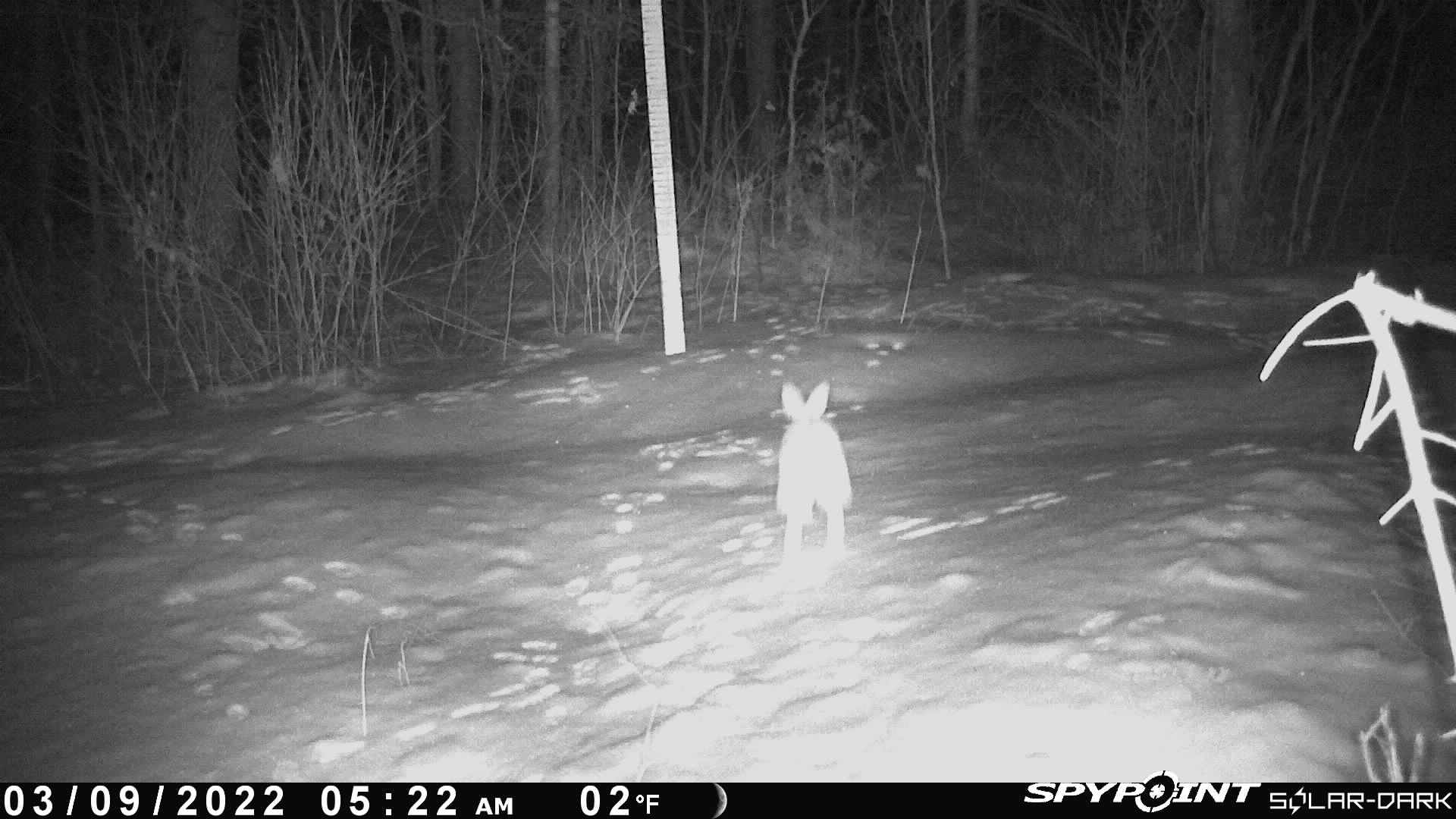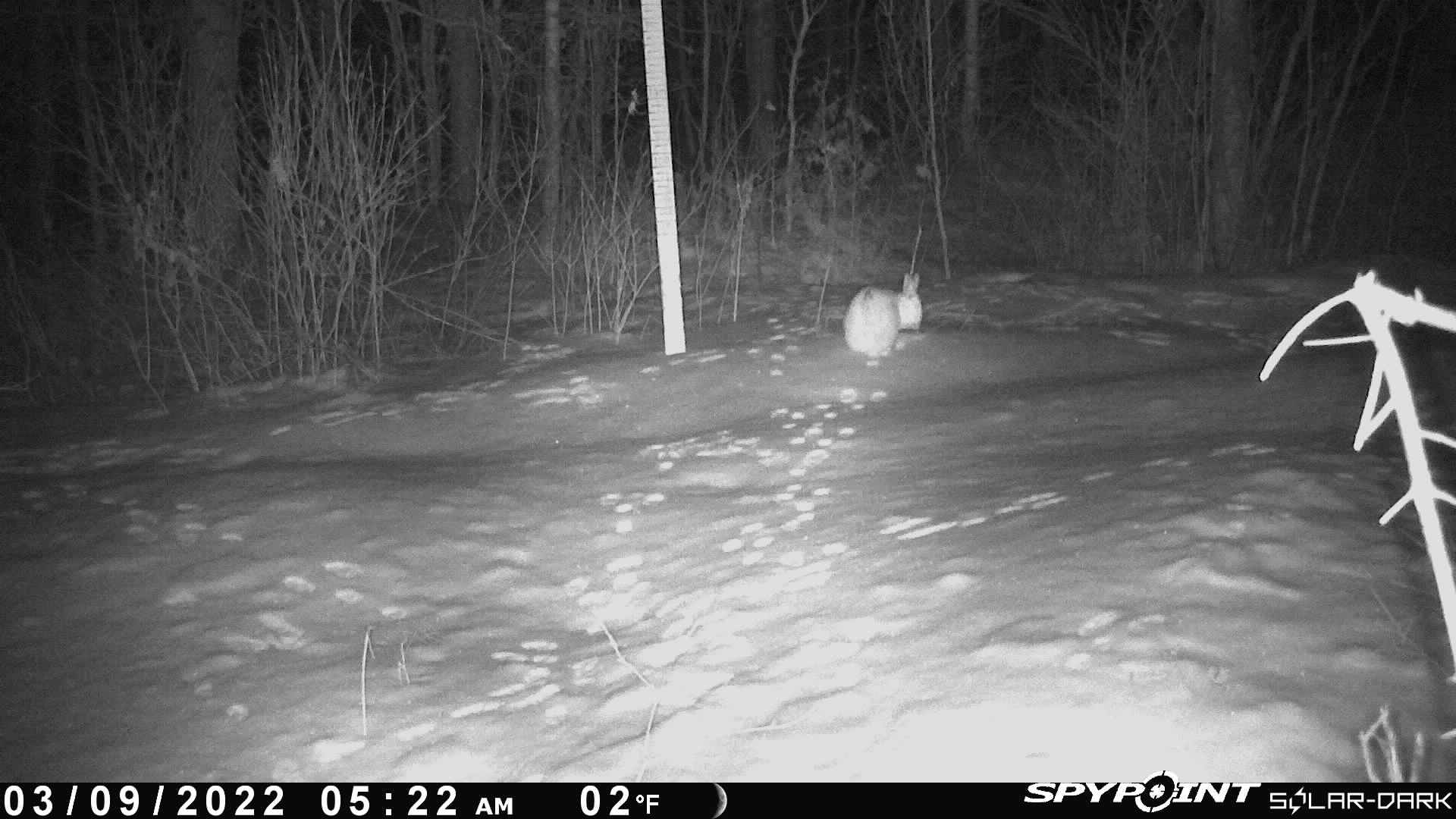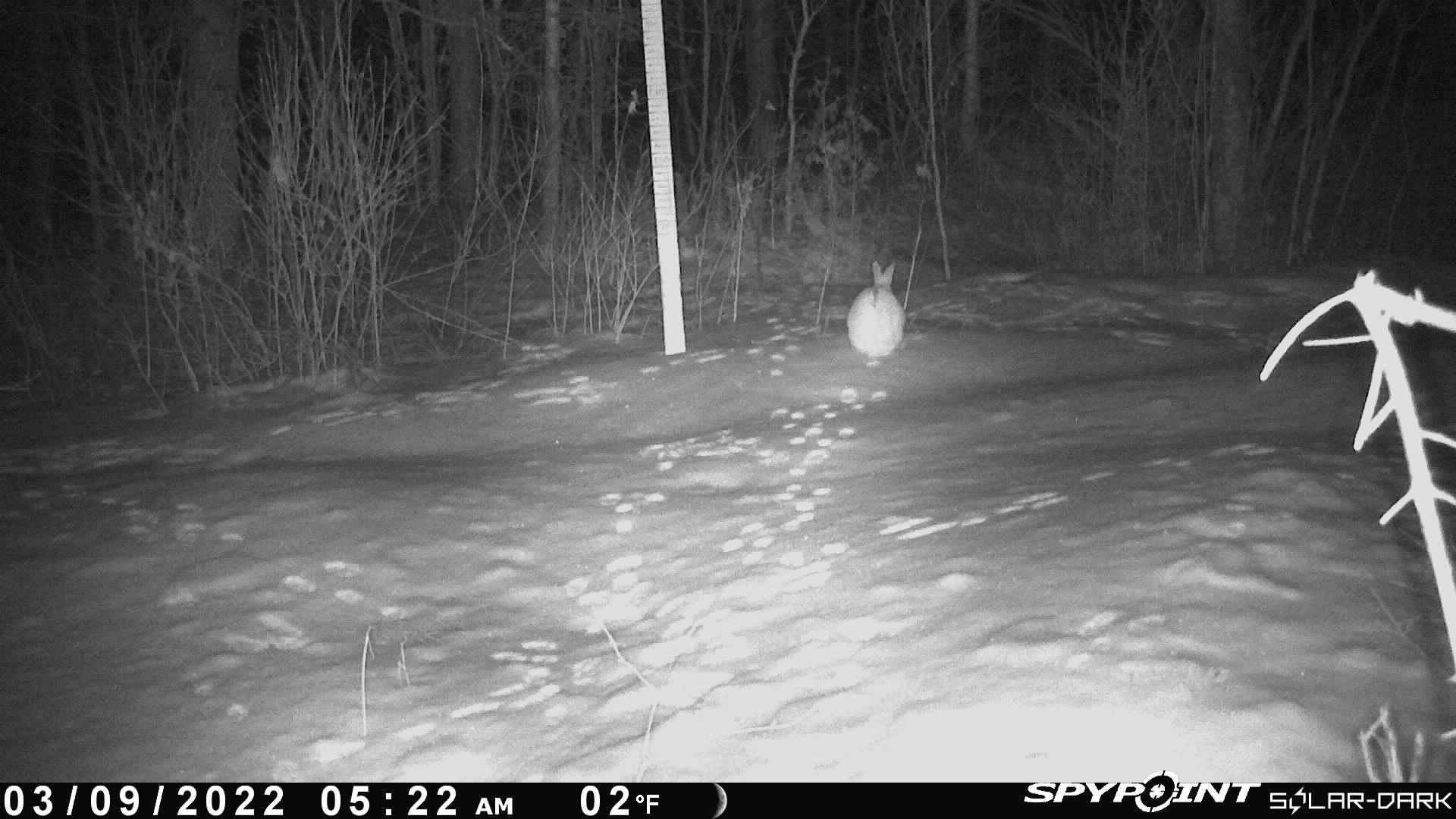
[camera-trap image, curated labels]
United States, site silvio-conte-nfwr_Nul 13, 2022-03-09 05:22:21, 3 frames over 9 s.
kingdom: Animalia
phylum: Chordata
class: Mammalia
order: Lagomorpha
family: Leporidae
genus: Lepus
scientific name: Lepus americanus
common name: snowshoe hare